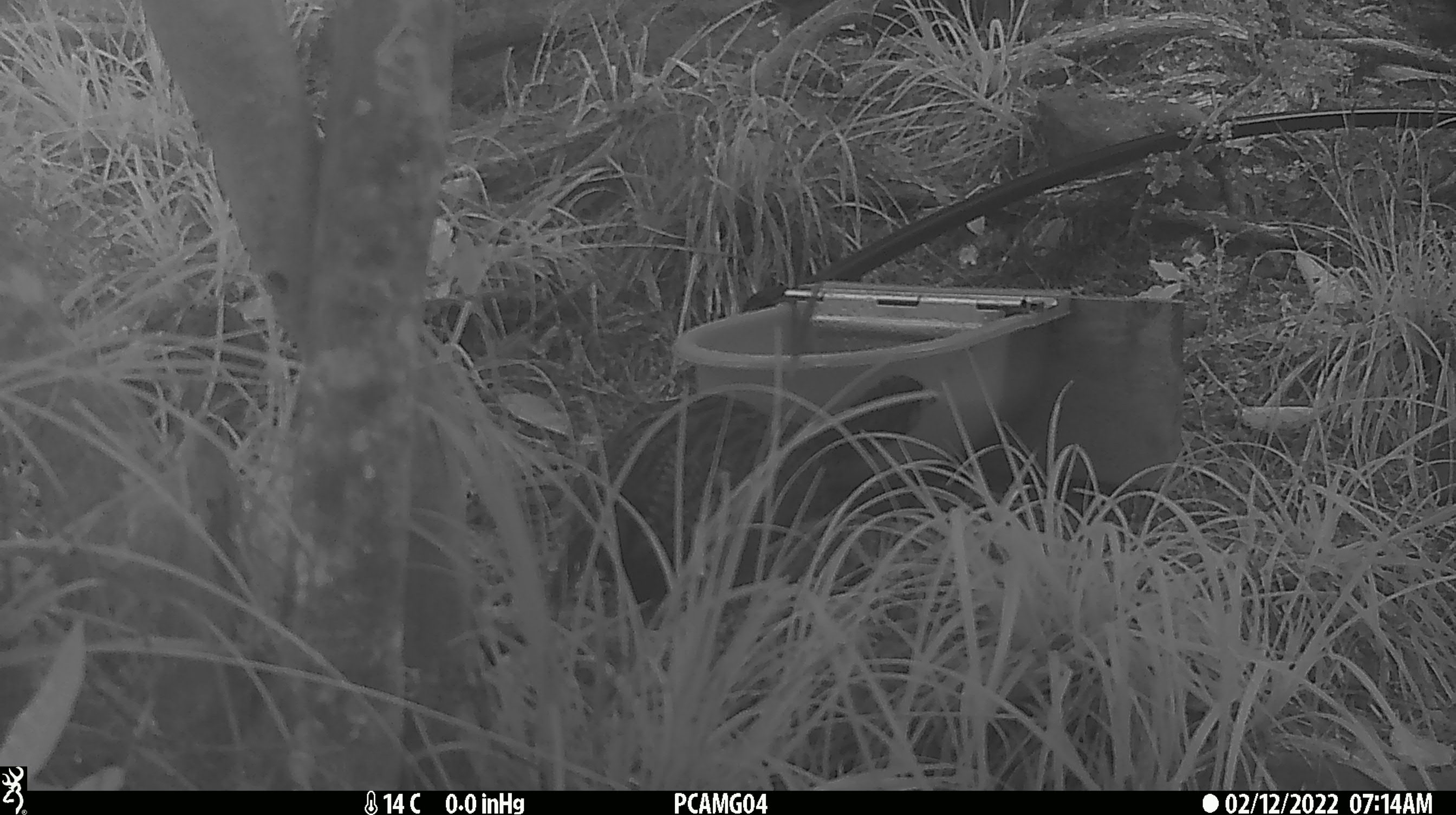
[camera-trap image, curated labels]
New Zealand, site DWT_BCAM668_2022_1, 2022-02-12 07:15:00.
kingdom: Animalia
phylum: Chordata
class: Aves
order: Gruiformes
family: Rallidae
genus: Gallirallus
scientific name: Gallirallus australis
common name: weka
Weka (Gallirallus australis).